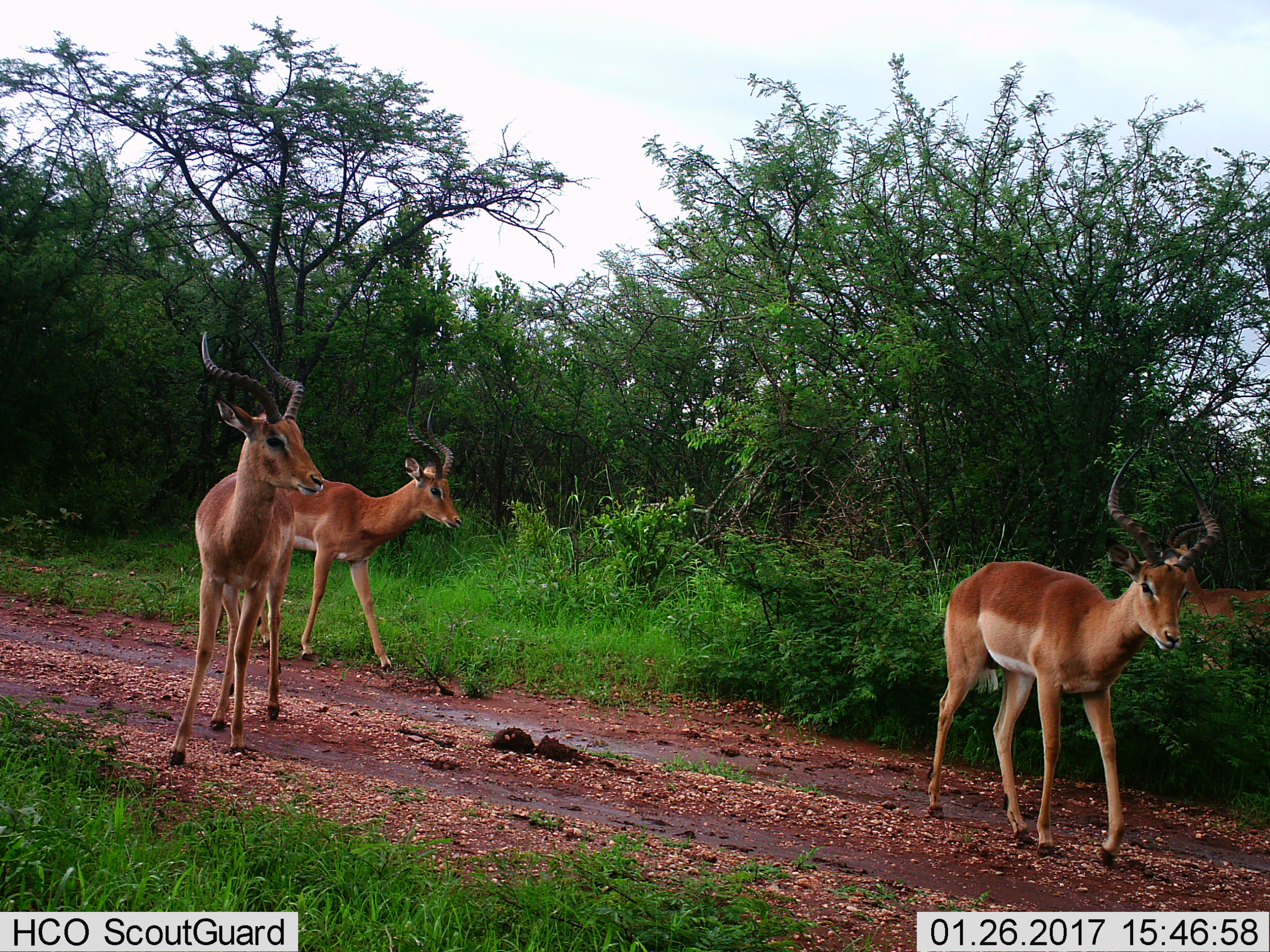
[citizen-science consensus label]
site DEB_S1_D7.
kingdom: Animalia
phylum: Chordata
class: Mammalia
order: Artiodactyla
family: Bovidae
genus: Aepyceros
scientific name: Aepyceros melampus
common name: impala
Impala (Aepyceros melampus), count 4. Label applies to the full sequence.